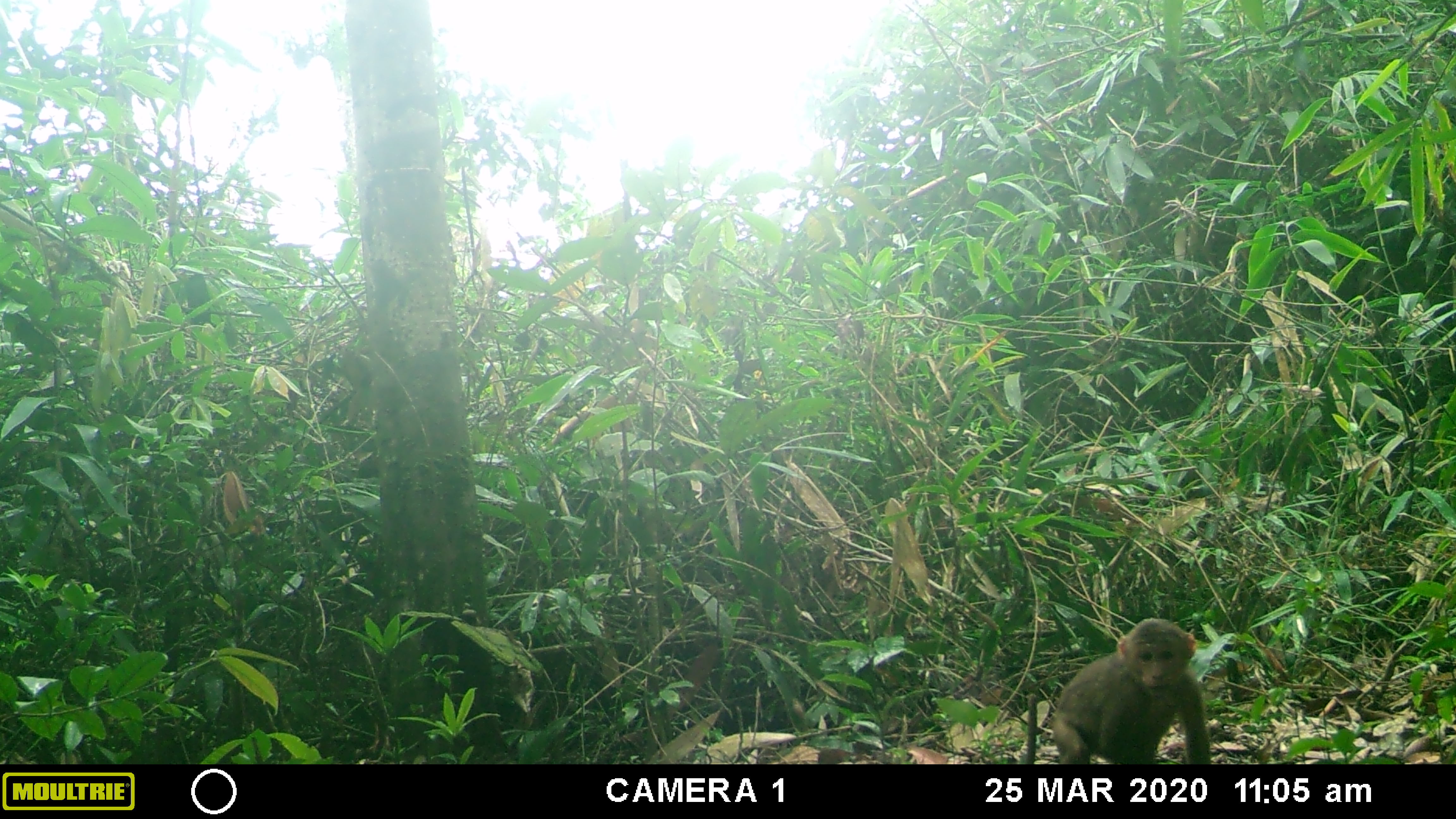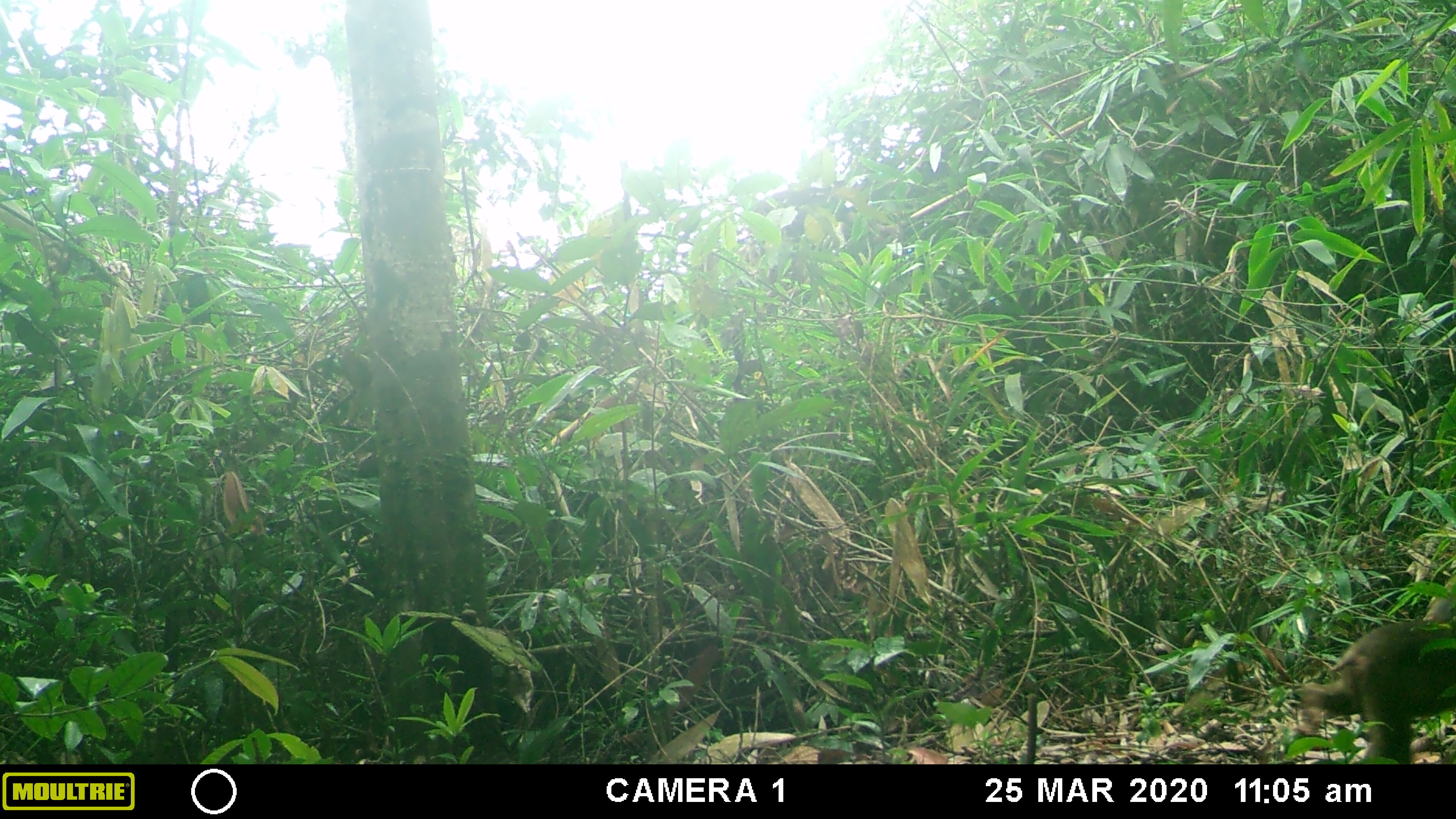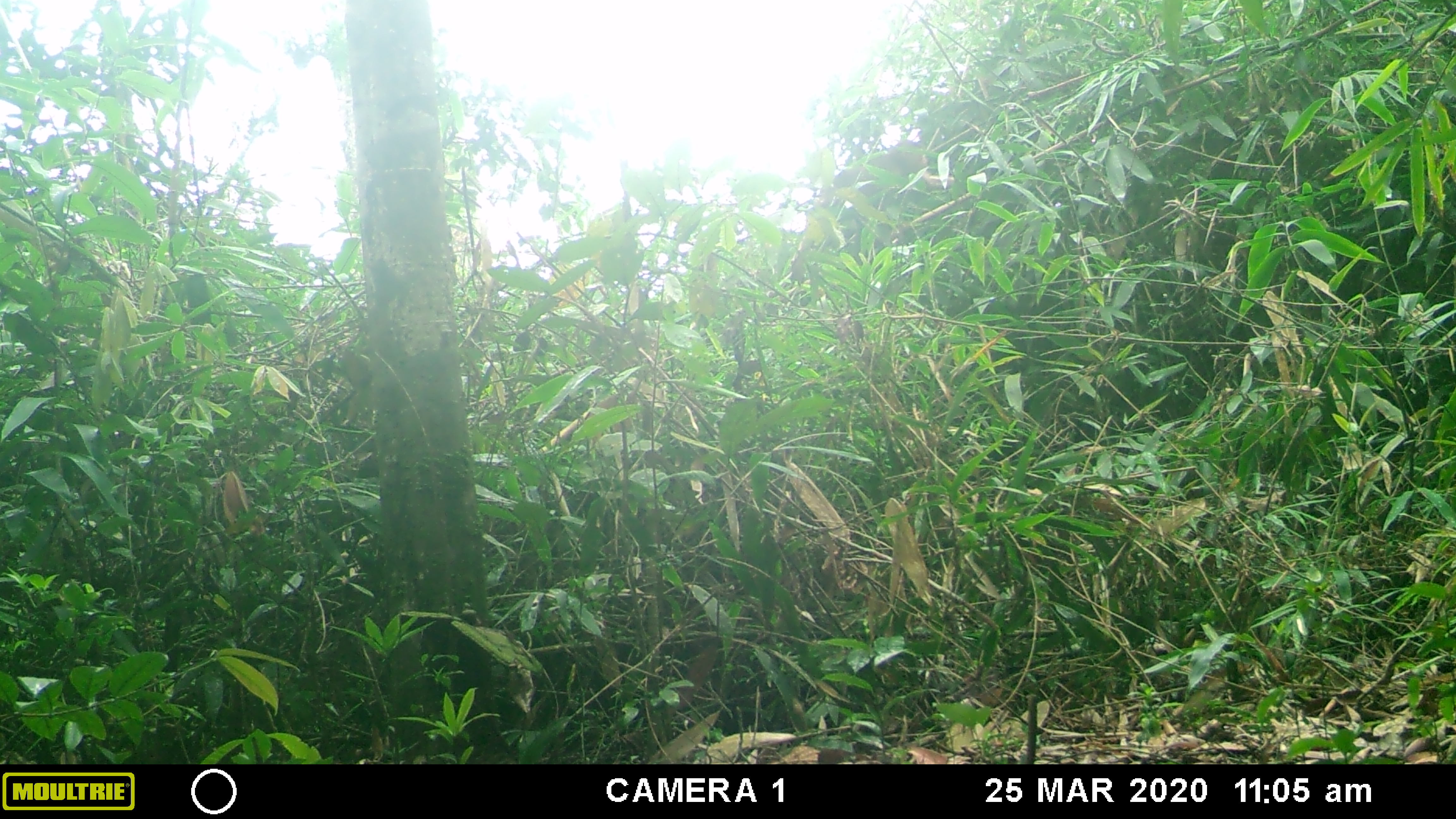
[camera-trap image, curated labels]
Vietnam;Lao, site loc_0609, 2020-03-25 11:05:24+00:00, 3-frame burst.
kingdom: Animalia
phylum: Chordata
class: Mammalia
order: Primates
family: Cercopithecidae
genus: Macaca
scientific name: Macaca arctoides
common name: stump-tailed macaque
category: stump tailed macaque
Stump tailed macaque (stump-tailed macaque) (Macaca arctoides). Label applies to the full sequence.